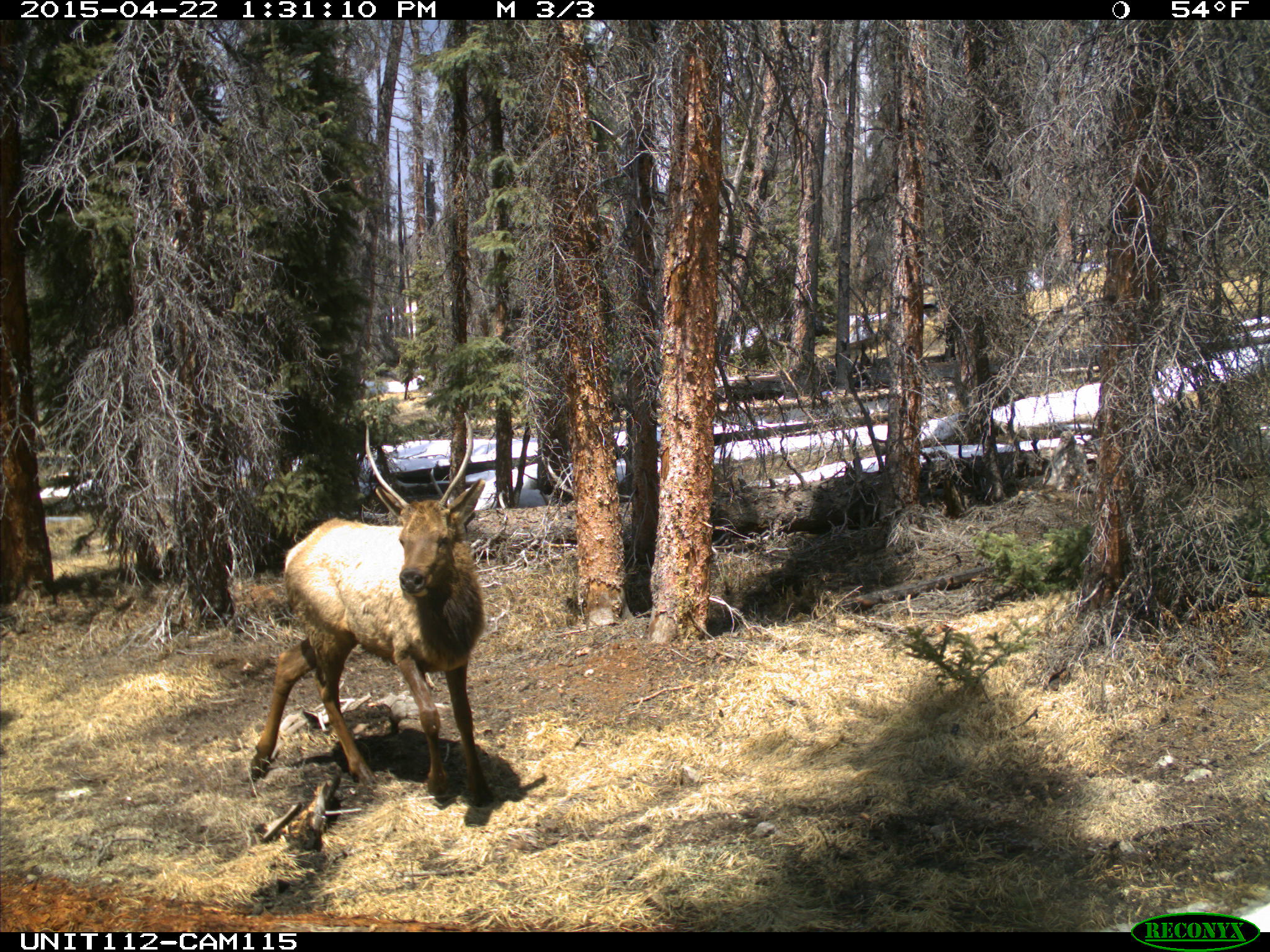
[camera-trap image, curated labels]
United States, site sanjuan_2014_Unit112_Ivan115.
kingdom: Animalia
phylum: Chordata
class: Mammalia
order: Artiodactyla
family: Cervidae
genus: Cervus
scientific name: Cervus elaphus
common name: red deer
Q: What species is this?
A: Cervus elaphus (red deer).